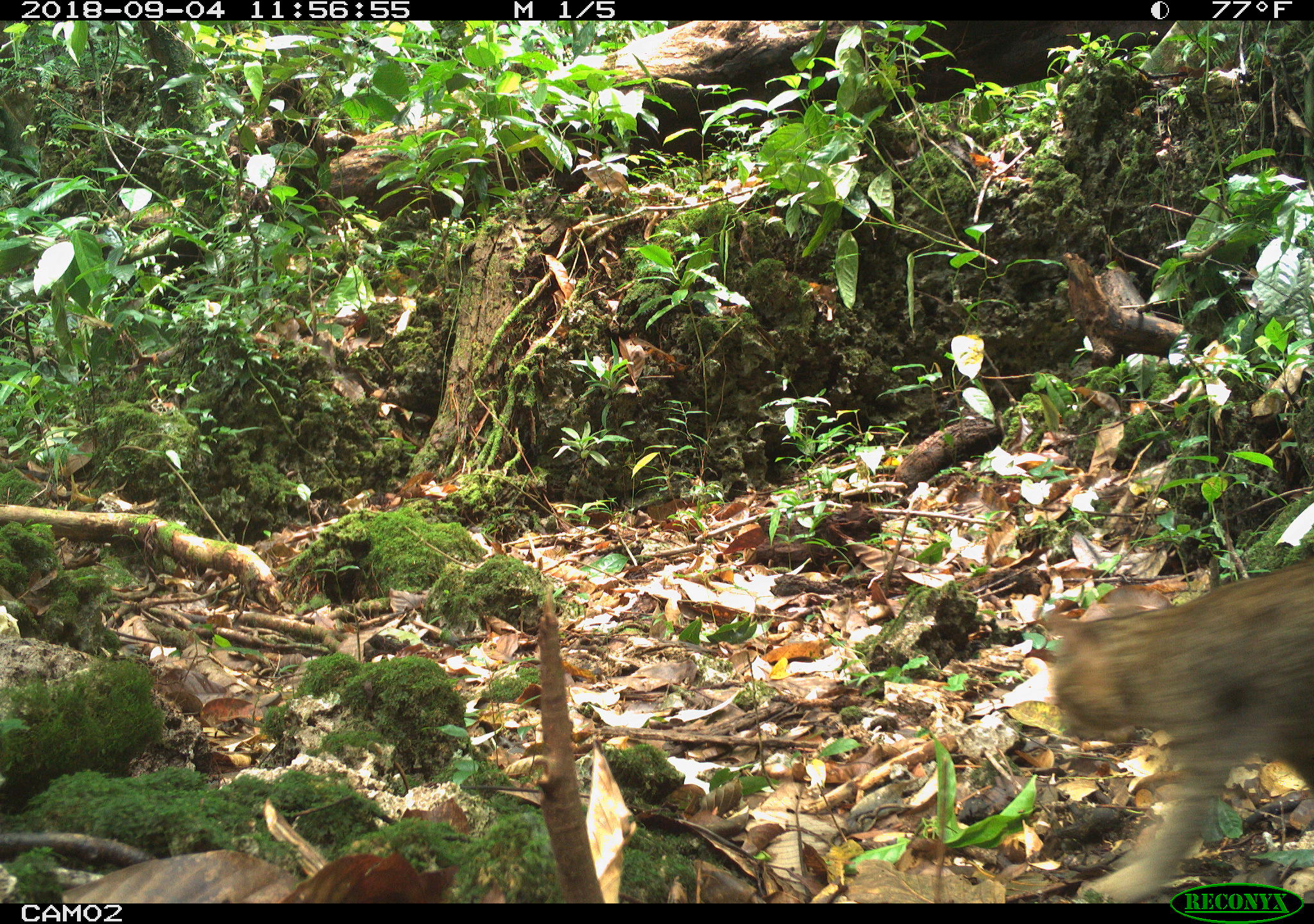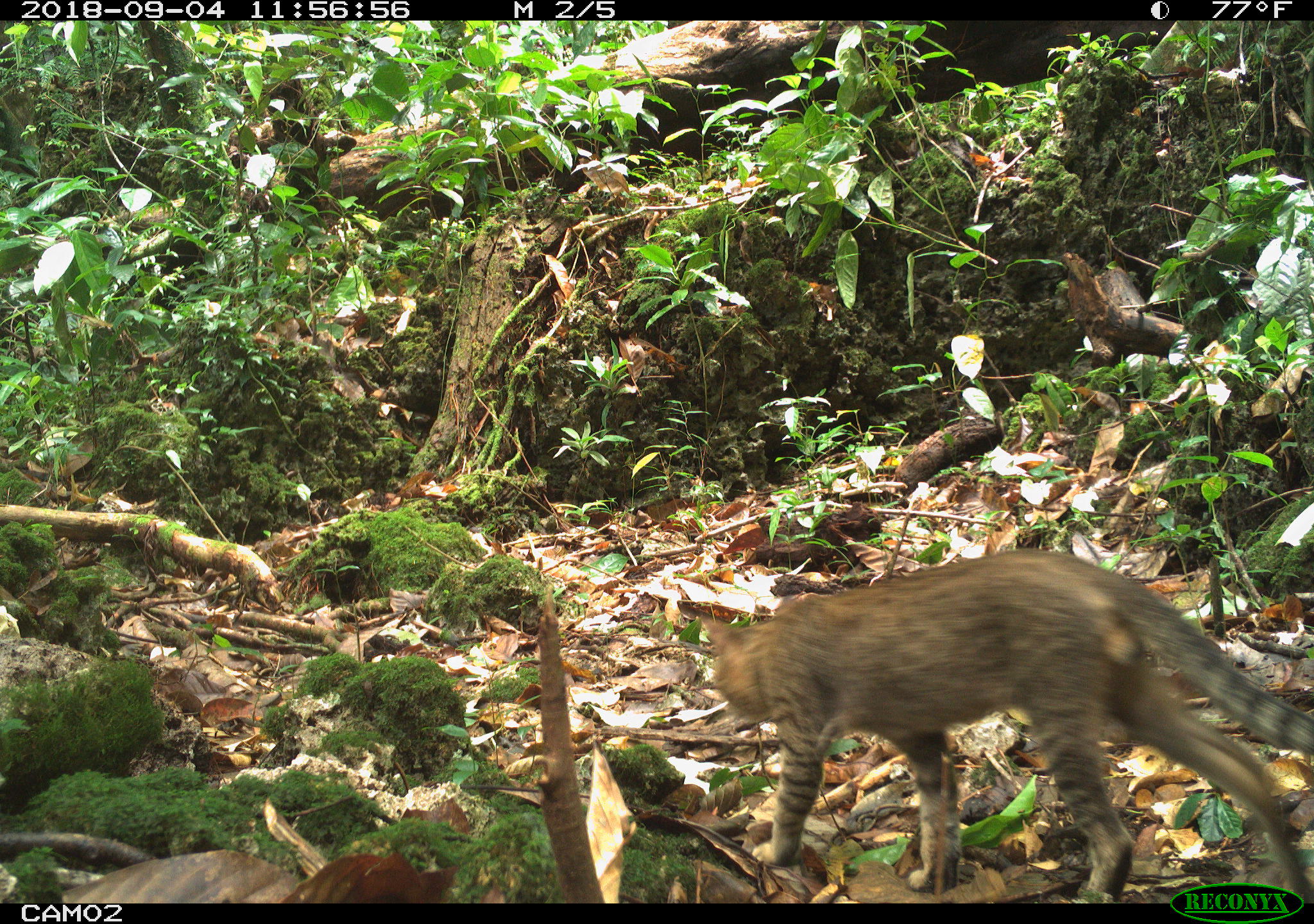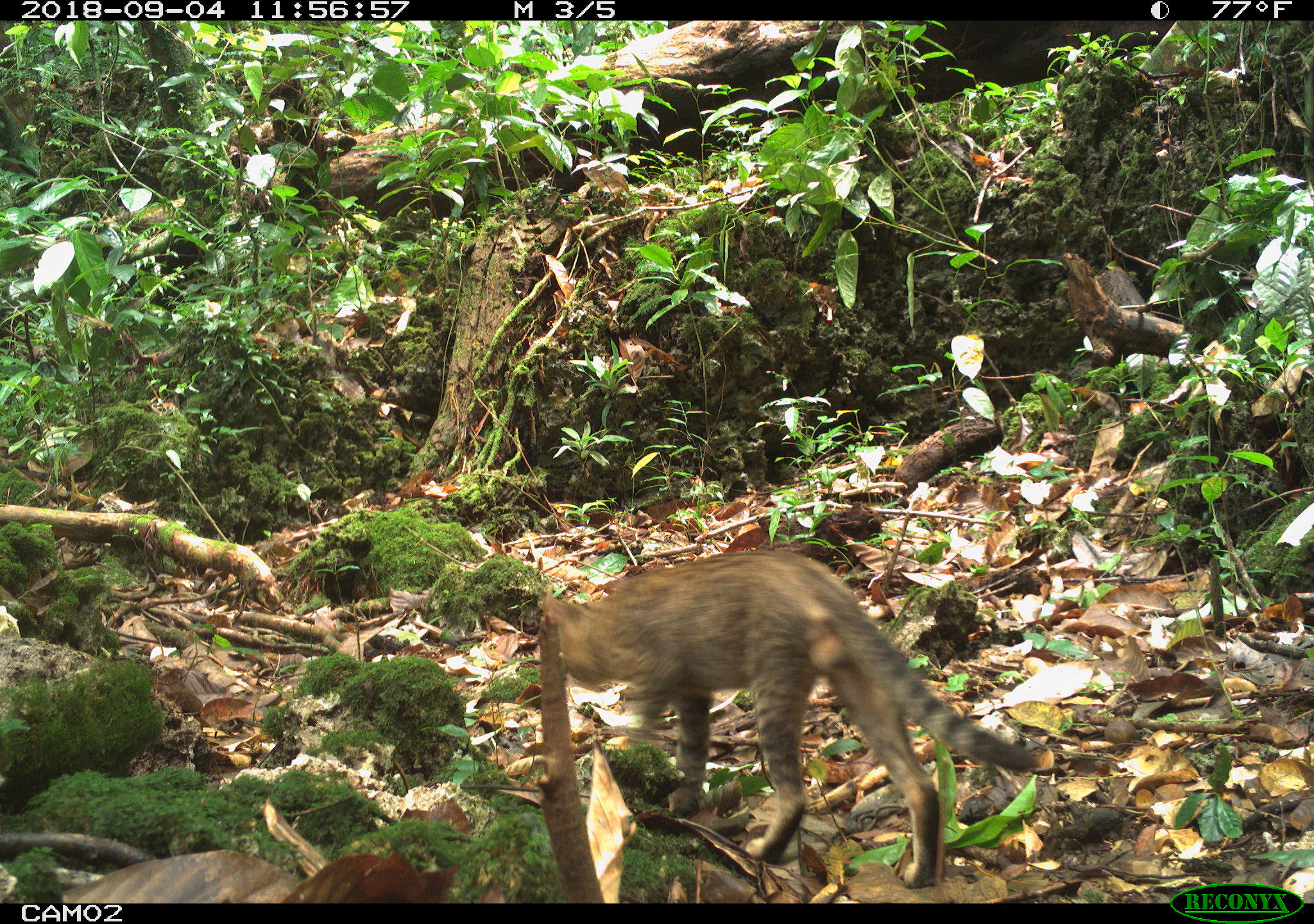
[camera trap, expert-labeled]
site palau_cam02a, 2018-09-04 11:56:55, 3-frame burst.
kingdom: Animalia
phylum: Chordata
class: Mammalia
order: Carnivora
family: Felidae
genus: Felis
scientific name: Felis catus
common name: cat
Cat (Felis catus).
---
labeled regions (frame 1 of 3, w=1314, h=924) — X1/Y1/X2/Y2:
cat: 1039/545/1313/900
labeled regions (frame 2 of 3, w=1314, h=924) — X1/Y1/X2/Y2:
cat: 692/544/1314/884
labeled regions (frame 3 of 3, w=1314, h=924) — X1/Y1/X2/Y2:
cat: 527/547/1044/893